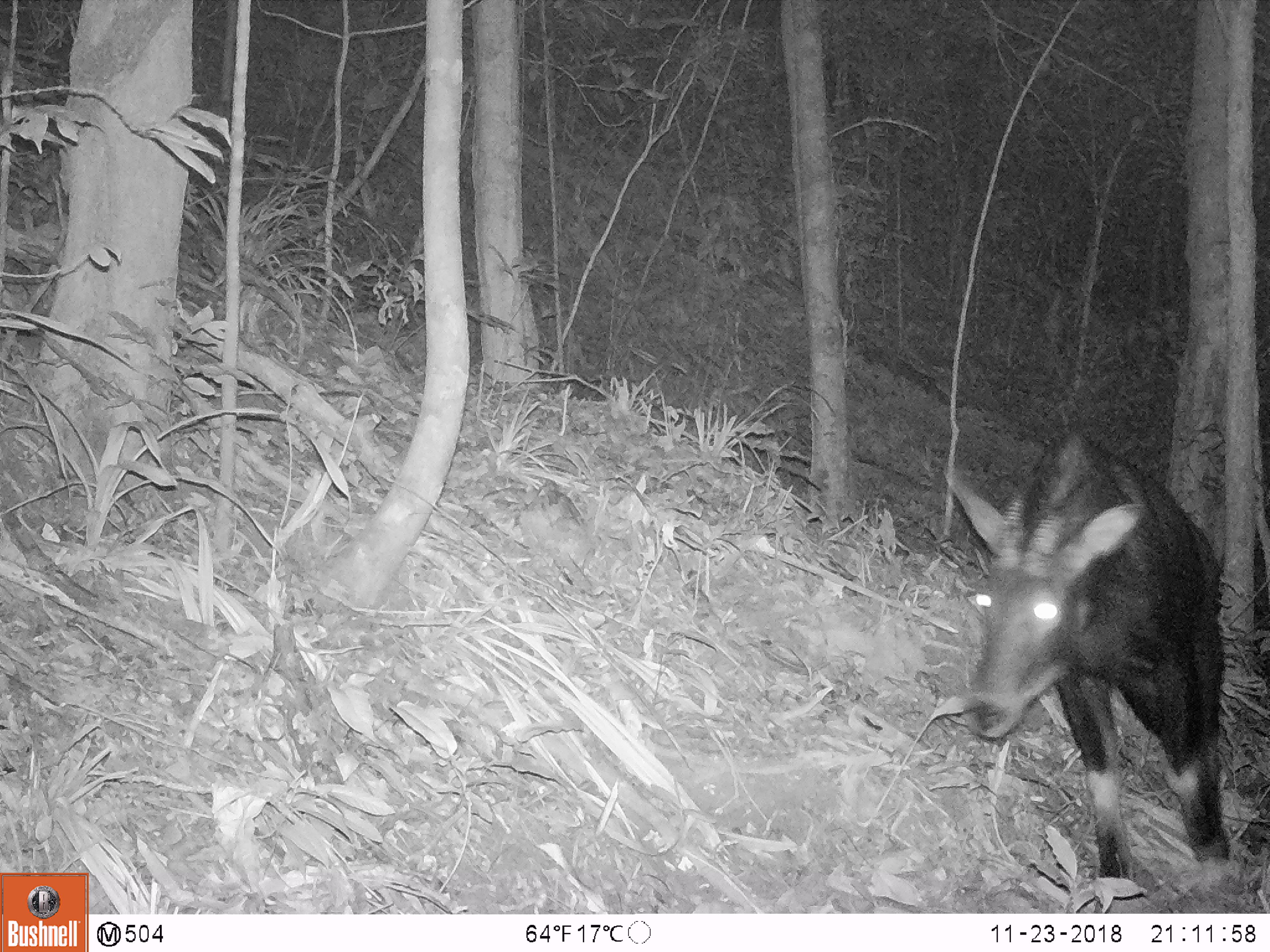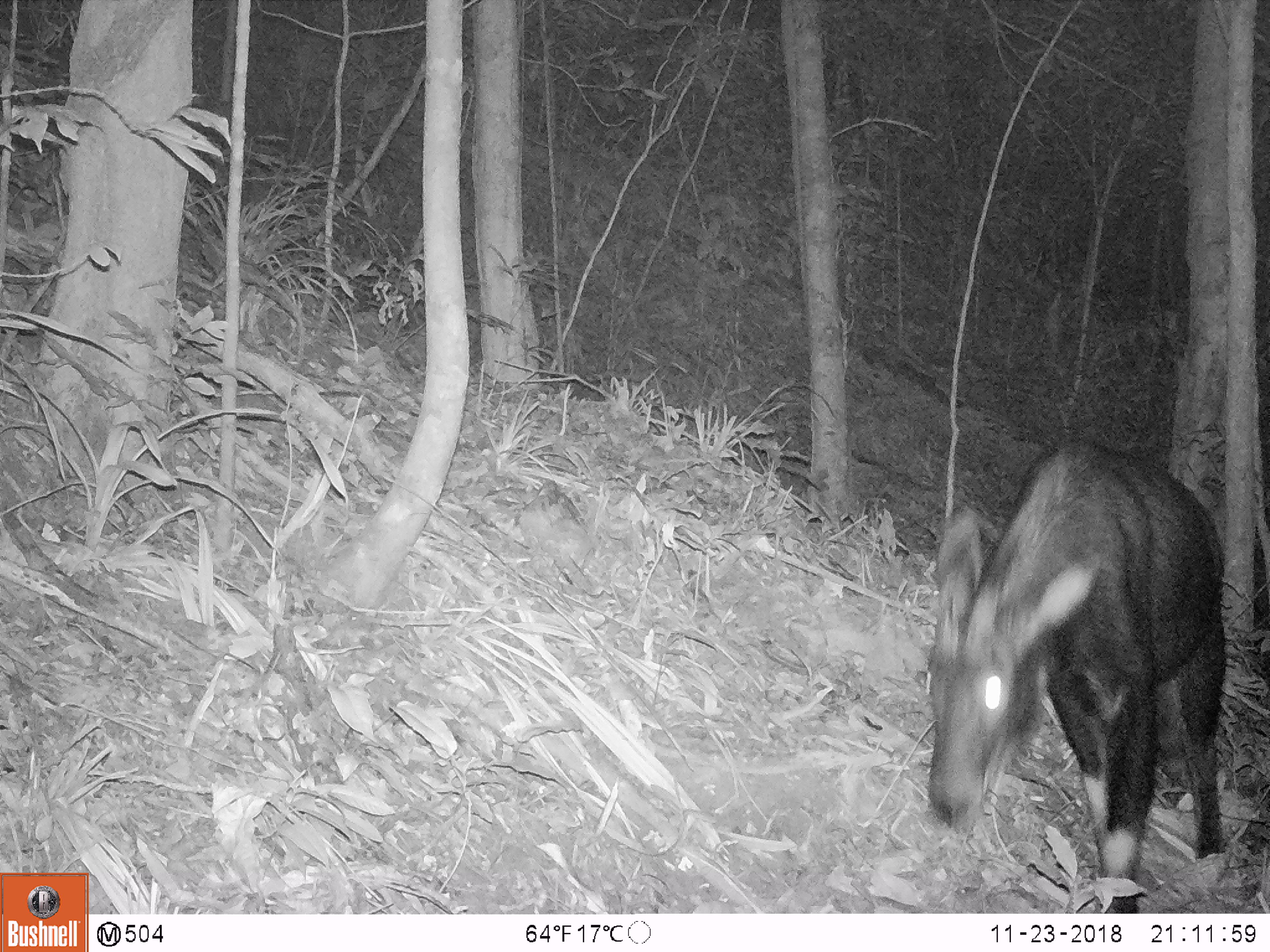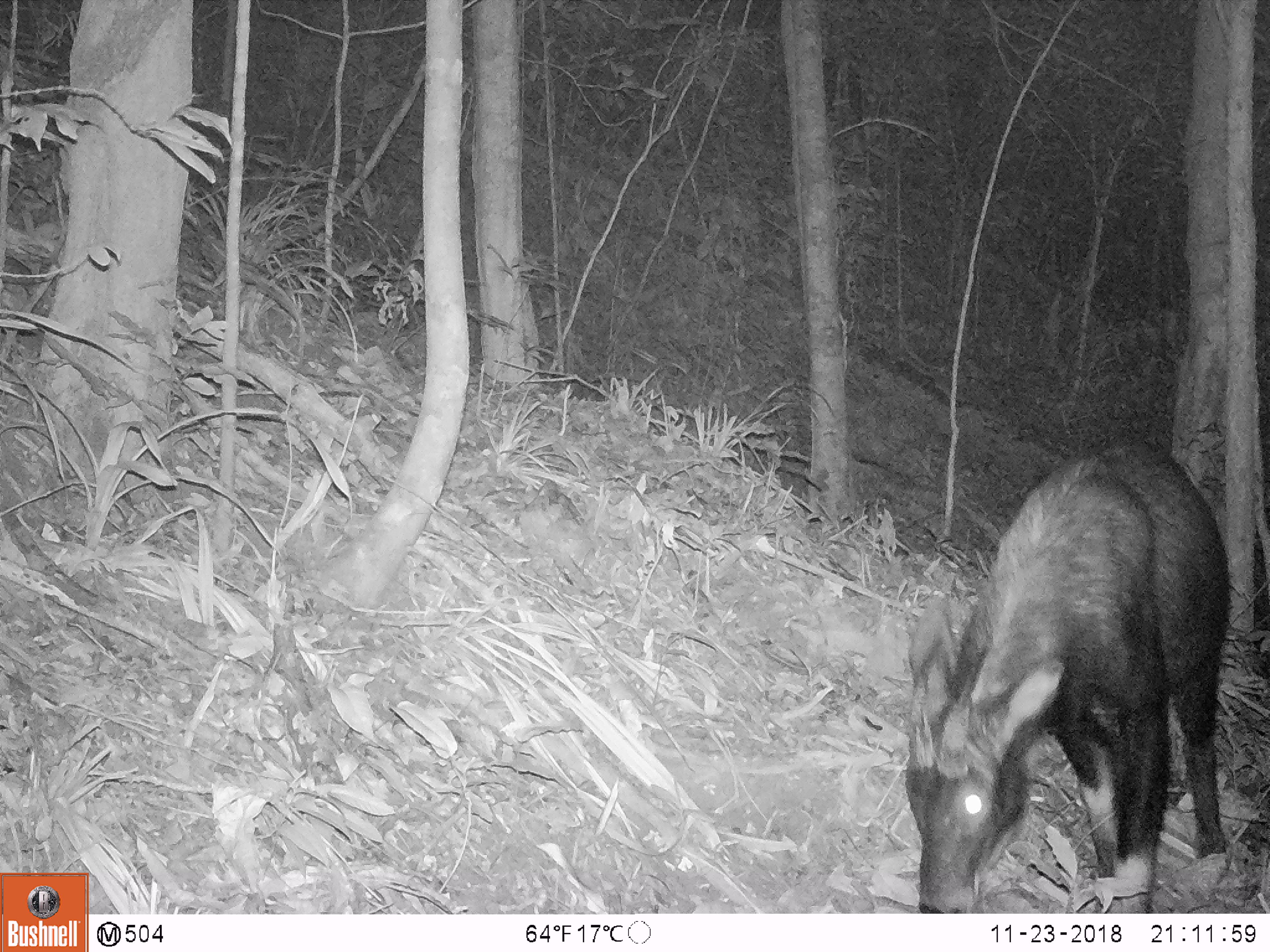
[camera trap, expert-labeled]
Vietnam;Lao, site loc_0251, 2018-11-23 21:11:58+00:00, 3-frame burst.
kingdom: Animalia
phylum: Chordata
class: Mammalia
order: Artiodactyla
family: Bovidae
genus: Capricornis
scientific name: Capricornis sumatraensis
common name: chinese serow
Chinese serow (Capricornis sumatraensis). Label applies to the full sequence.